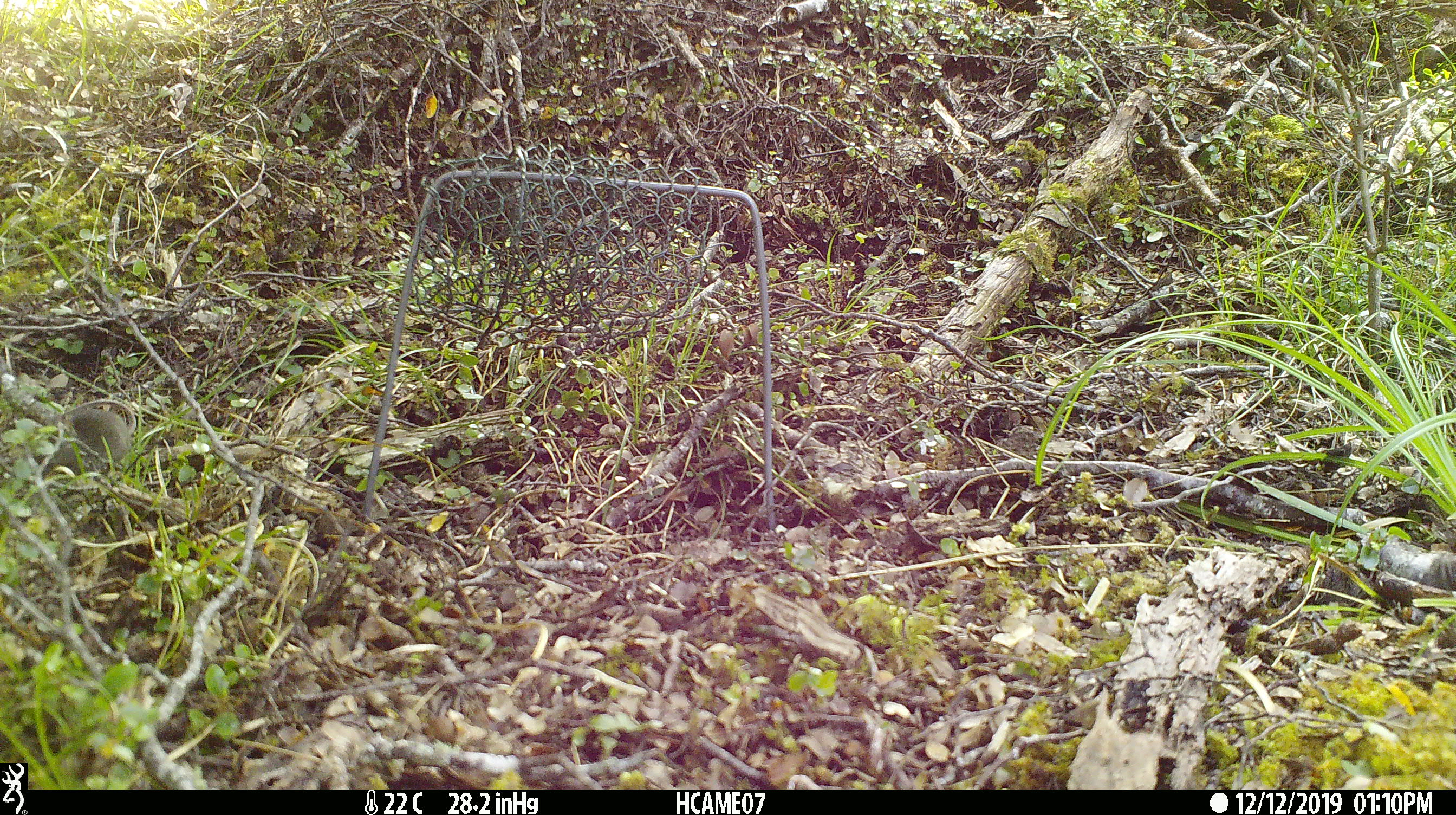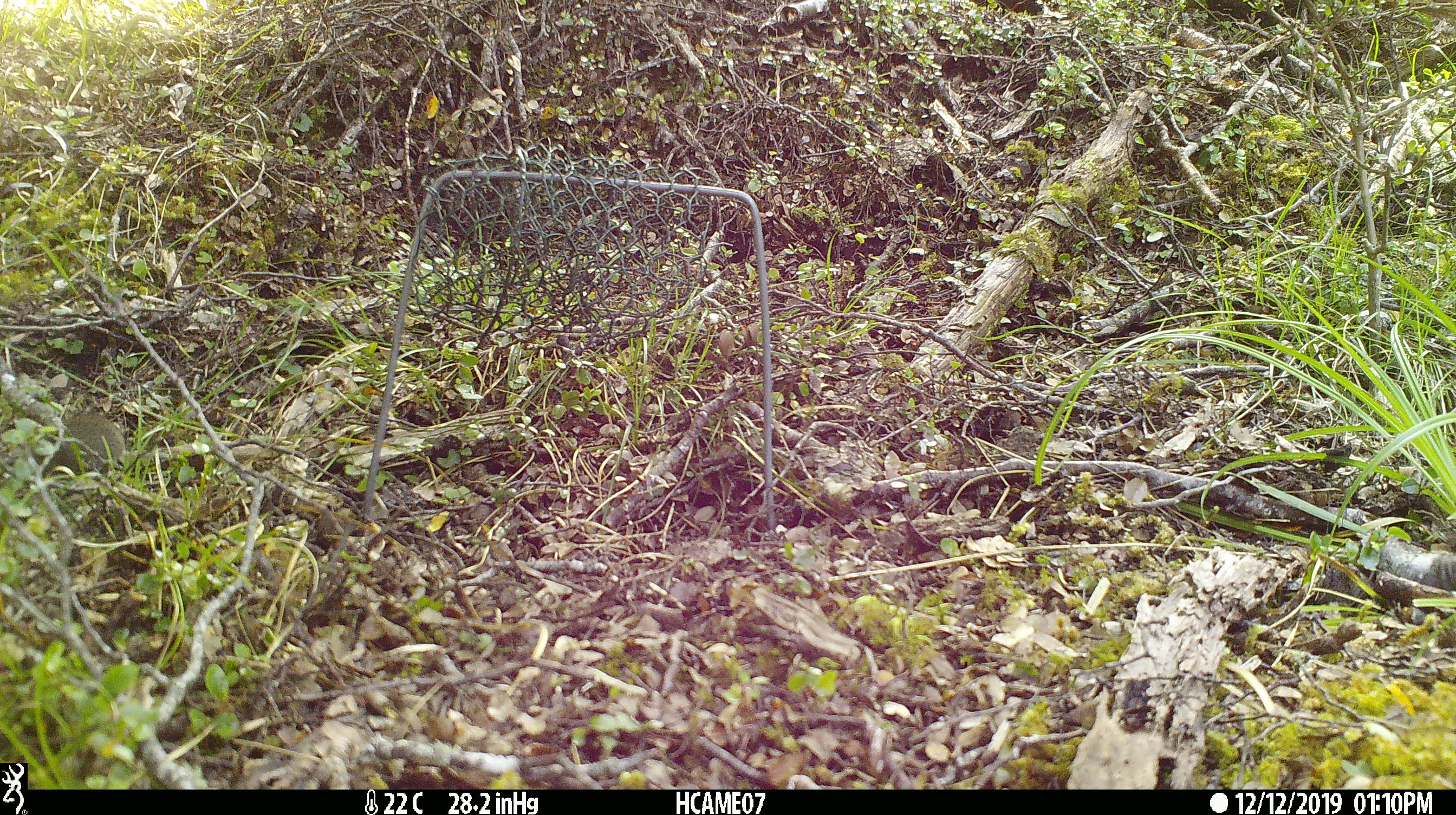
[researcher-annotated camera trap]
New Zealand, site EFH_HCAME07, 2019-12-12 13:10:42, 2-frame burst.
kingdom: Animalia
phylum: Chordata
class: Mammalia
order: Rodentia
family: Muridae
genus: Mus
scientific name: Mus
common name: mouse